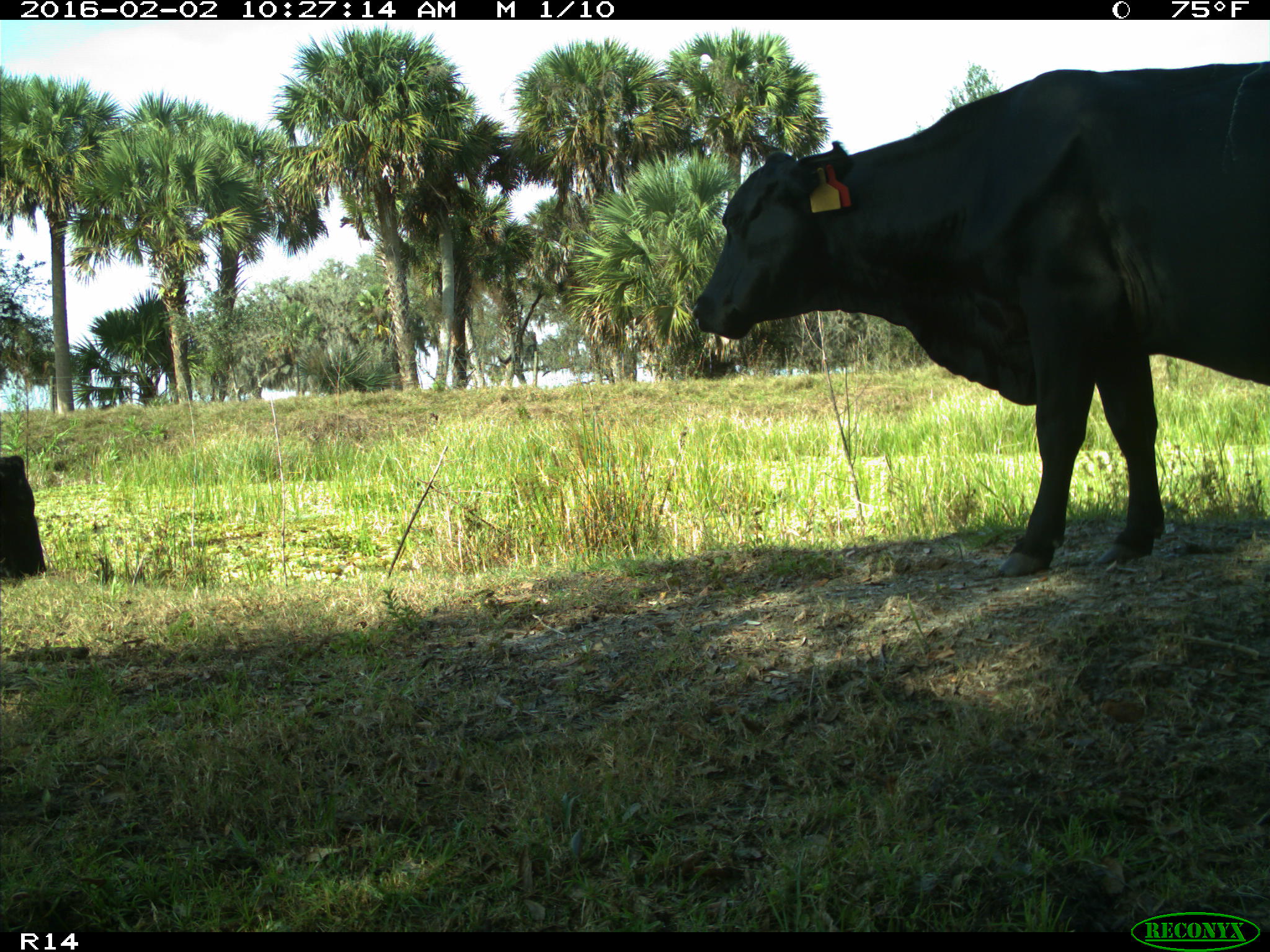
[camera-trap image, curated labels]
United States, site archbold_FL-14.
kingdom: Animalia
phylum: Chordata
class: Mammalia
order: Artiodactyla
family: Bovidae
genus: Bos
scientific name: Bos taurus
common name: domestic cow